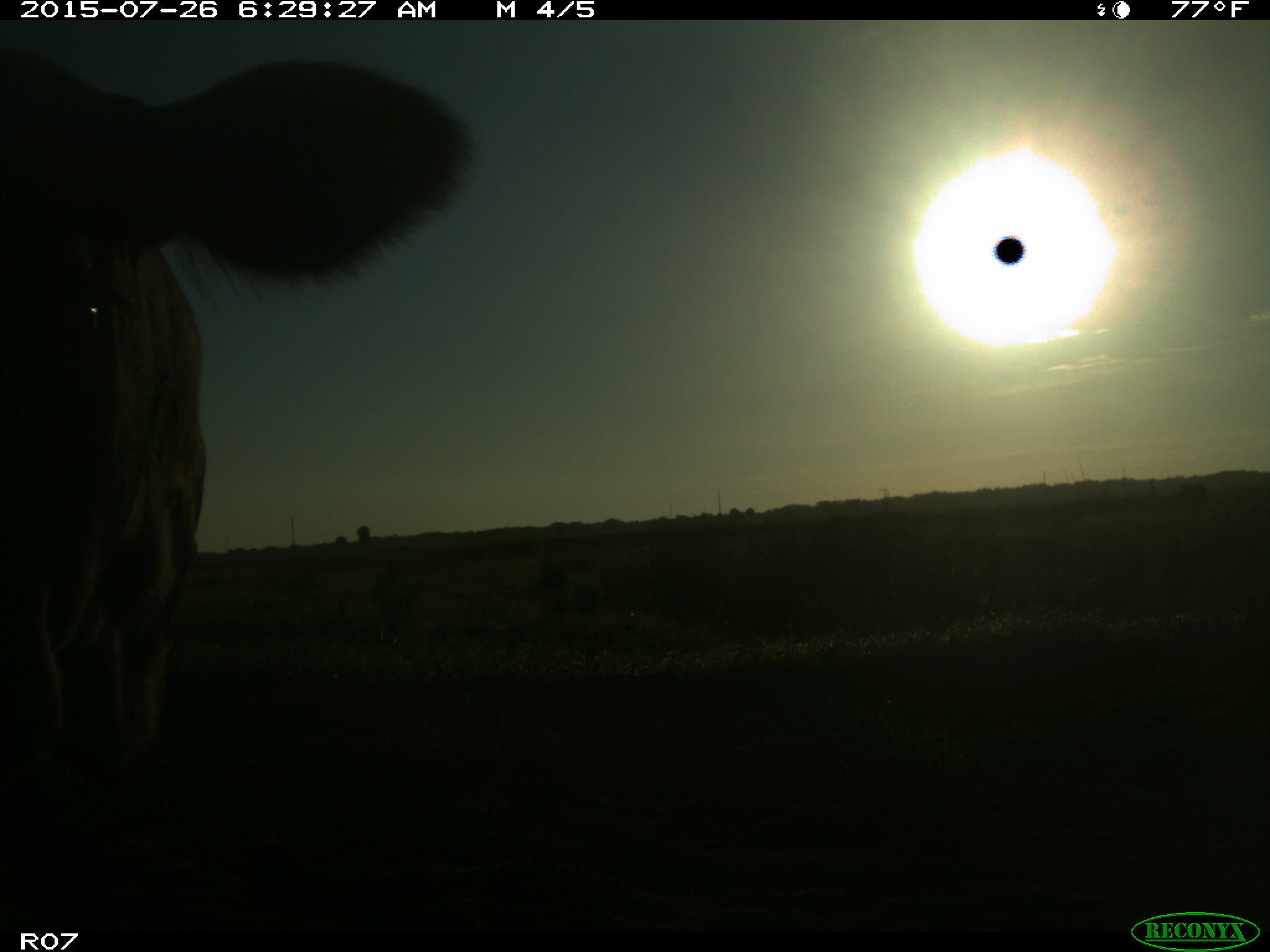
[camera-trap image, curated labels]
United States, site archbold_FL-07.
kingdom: Animalia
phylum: Chordata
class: Mammalia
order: Artiodactyla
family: Bovidae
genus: Bos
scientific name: Bos taurus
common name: domestic cow